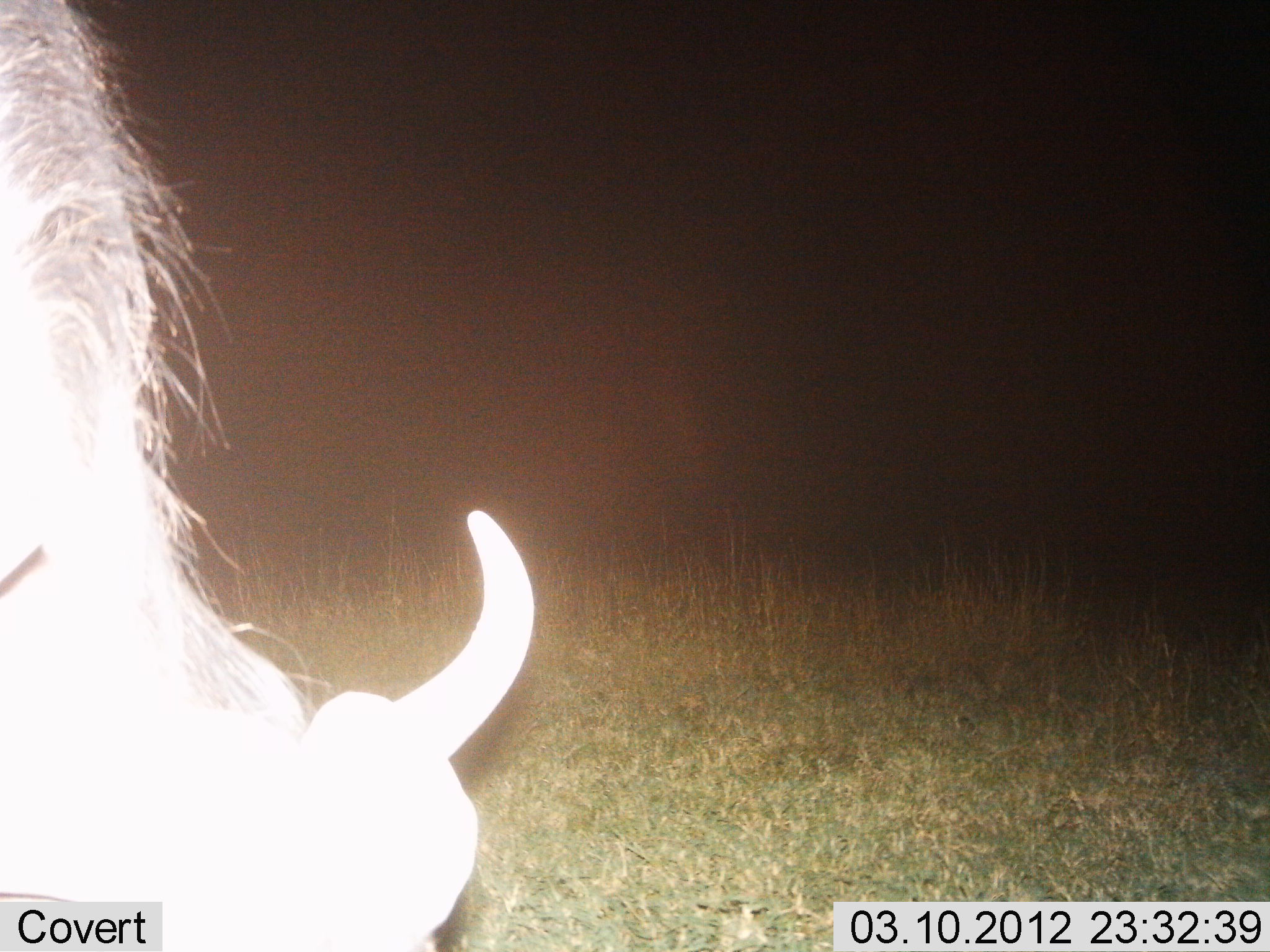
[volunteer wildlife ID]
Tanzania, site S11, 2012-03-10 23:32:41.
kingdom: Animalia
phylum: Chordata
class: Mammalia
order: Artiodactyla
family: Bovidae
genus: Connochaetes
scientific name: Connochaetes taurinus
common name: blue wildebeest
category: wildebeest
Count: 1.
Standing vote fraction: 9%.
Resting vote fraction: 0%.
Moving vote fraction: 0%.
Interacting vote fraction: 0%.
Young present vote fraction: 0%.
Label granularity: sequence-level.